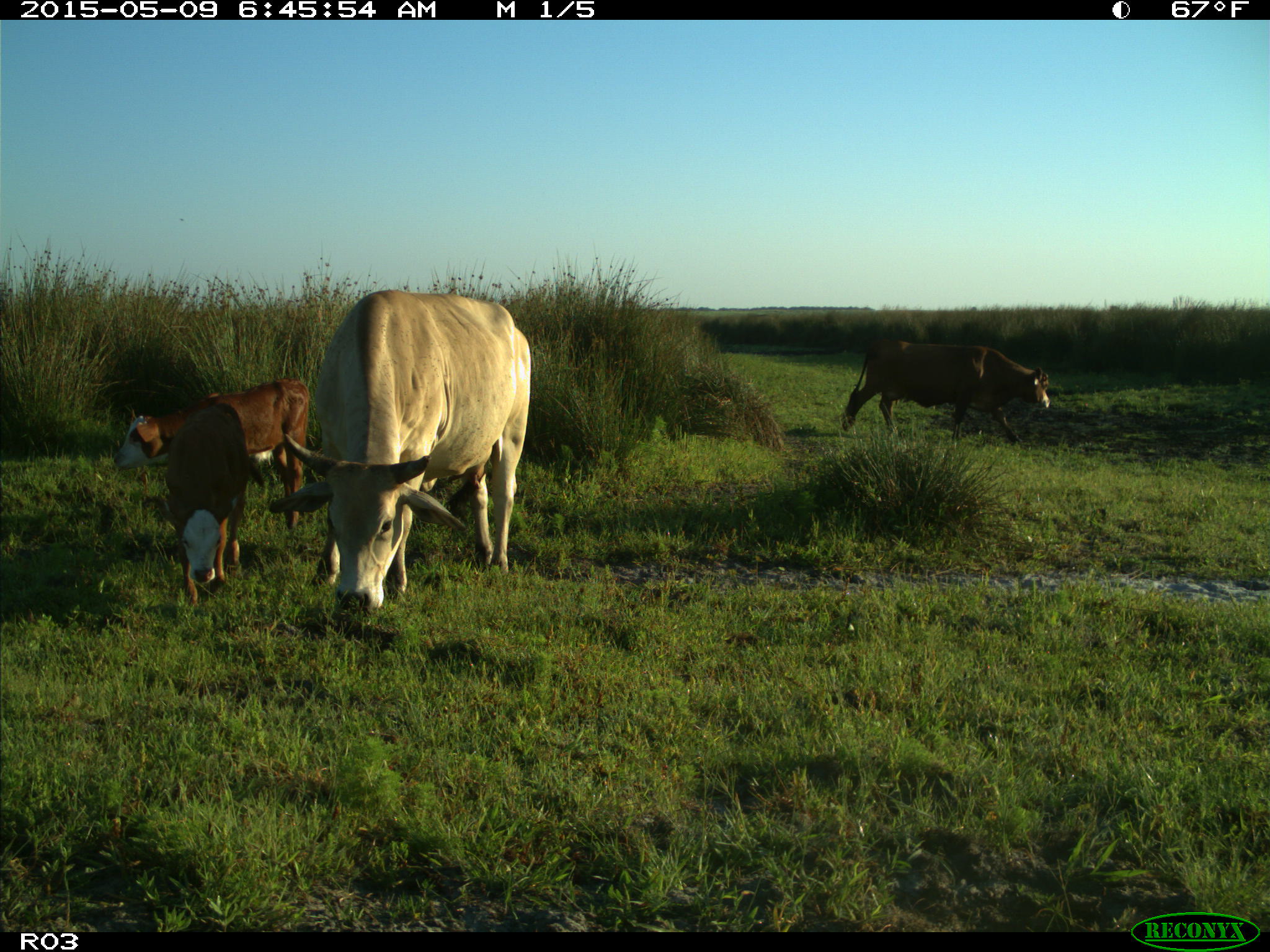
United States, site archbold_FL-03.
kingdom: Animalia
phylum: Chordata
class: Mammalia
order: Artiodactyla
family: Bovidae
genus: Bos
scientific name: Bos taurus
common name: domestic cow